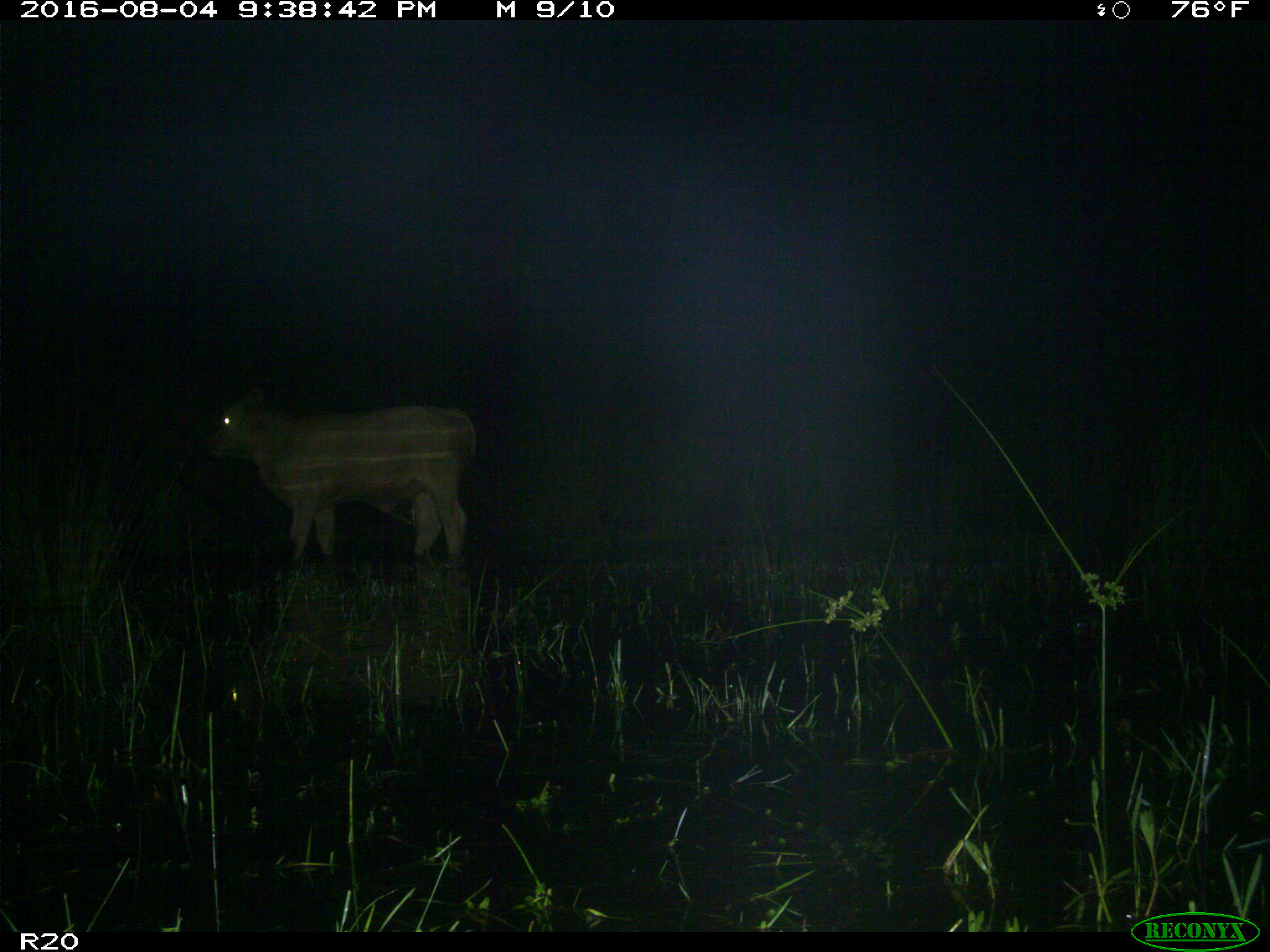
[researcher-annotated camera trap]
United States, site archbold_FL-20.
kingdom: Animalia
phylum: Chordata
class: Mammalia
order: Artiodactyla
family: Bovidae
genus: Bos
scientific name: Bos taurus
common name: domestic cow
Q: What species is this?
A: Bos taurus (domestic cow).